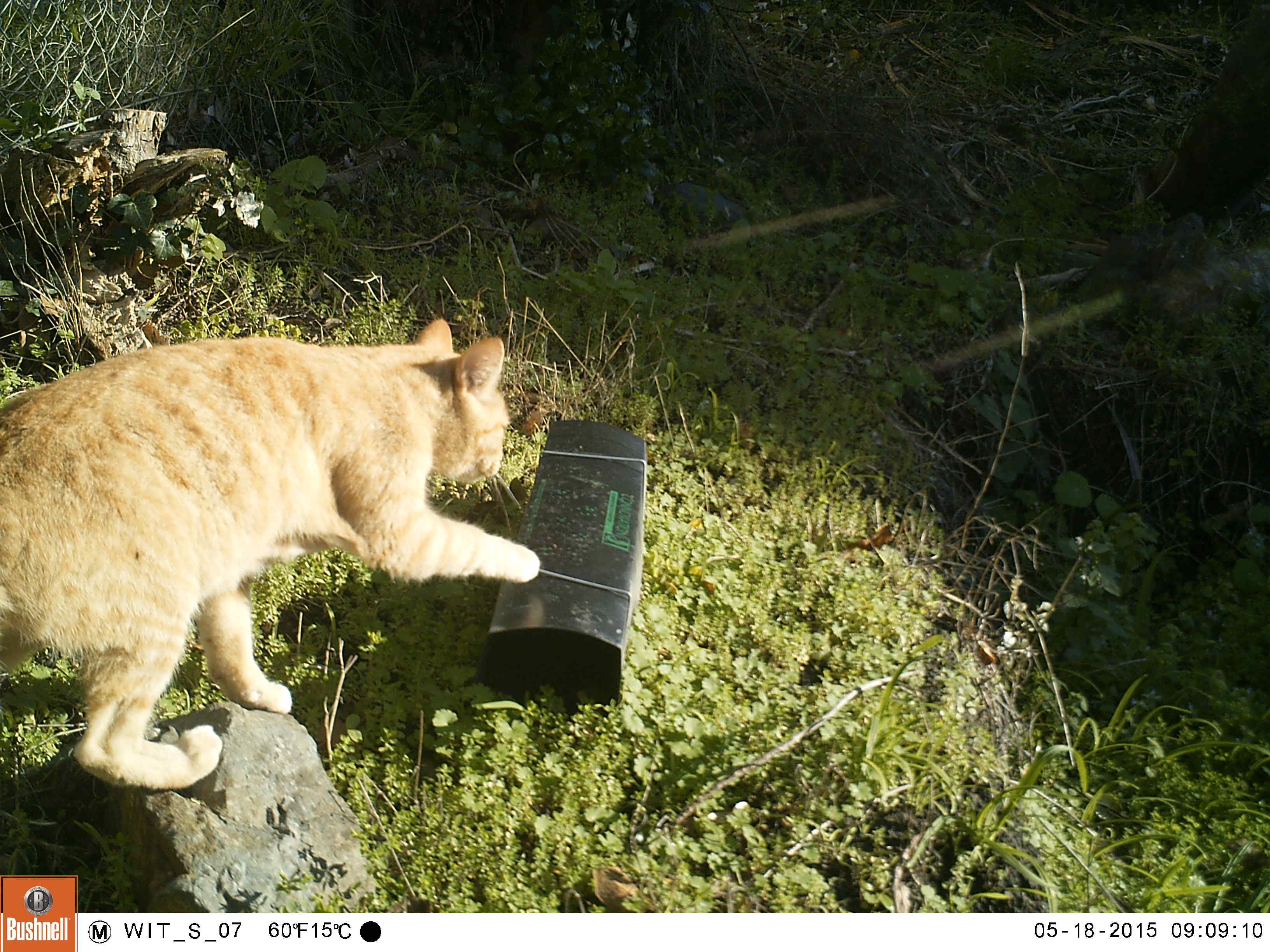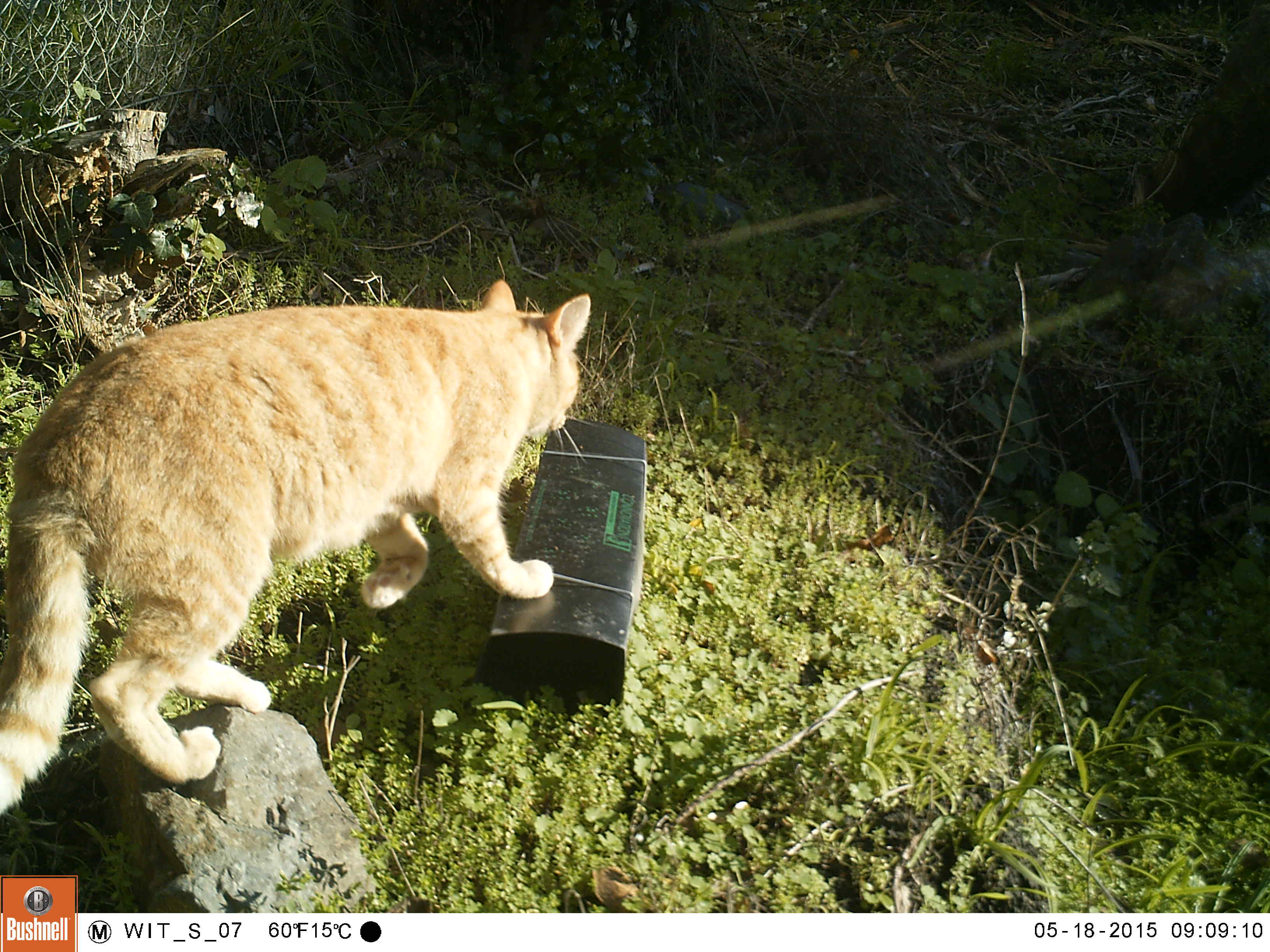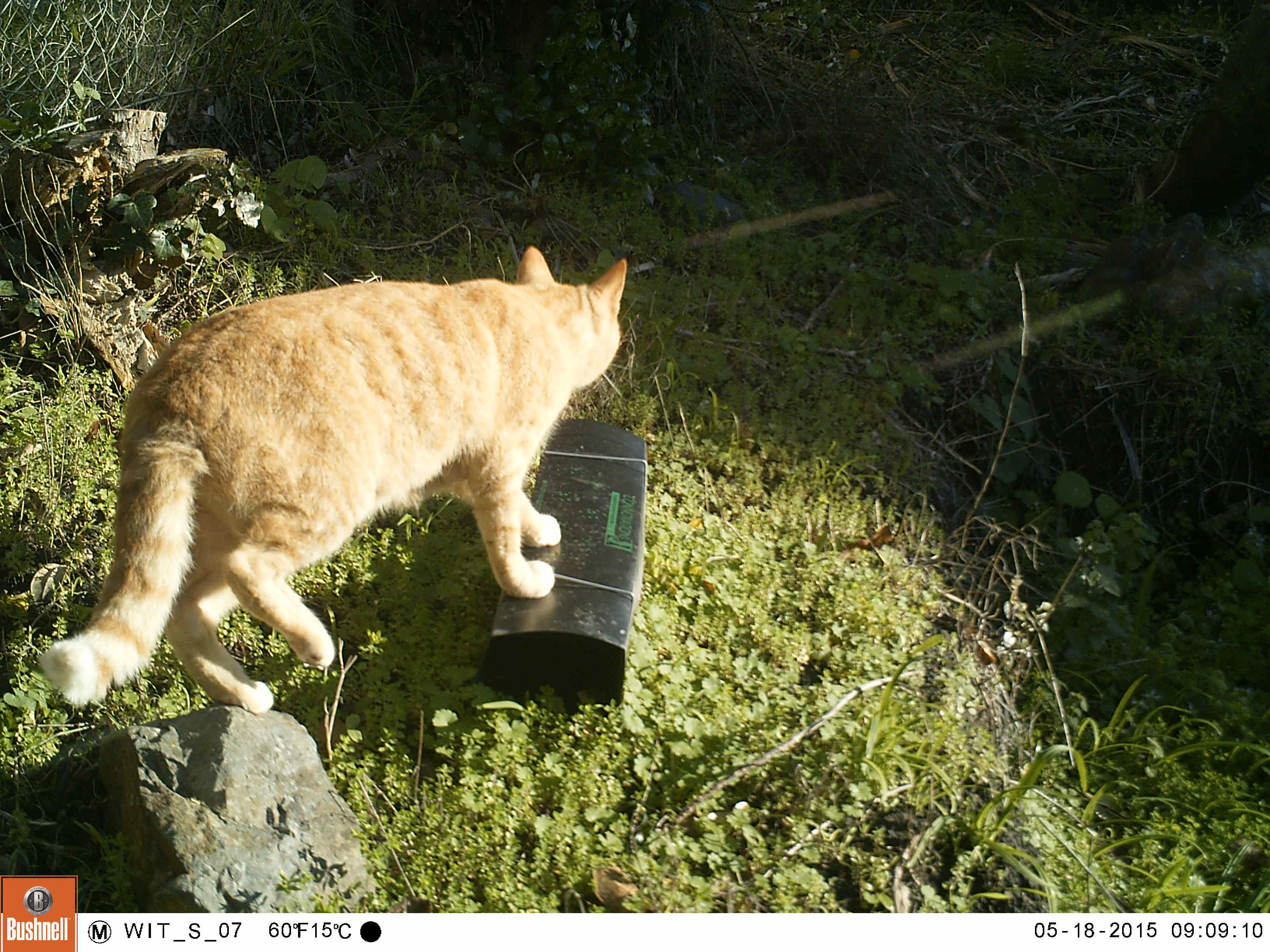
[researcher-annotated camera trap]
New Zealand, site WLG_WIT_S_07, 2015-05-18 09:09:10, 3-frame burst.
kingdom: Animalia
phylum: Chordata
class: Mammalia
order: Carnivora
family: Felidae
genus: Felis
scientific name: Felis catus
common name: domestic cat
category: cat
Cat (domestic cat) (Felis catus).